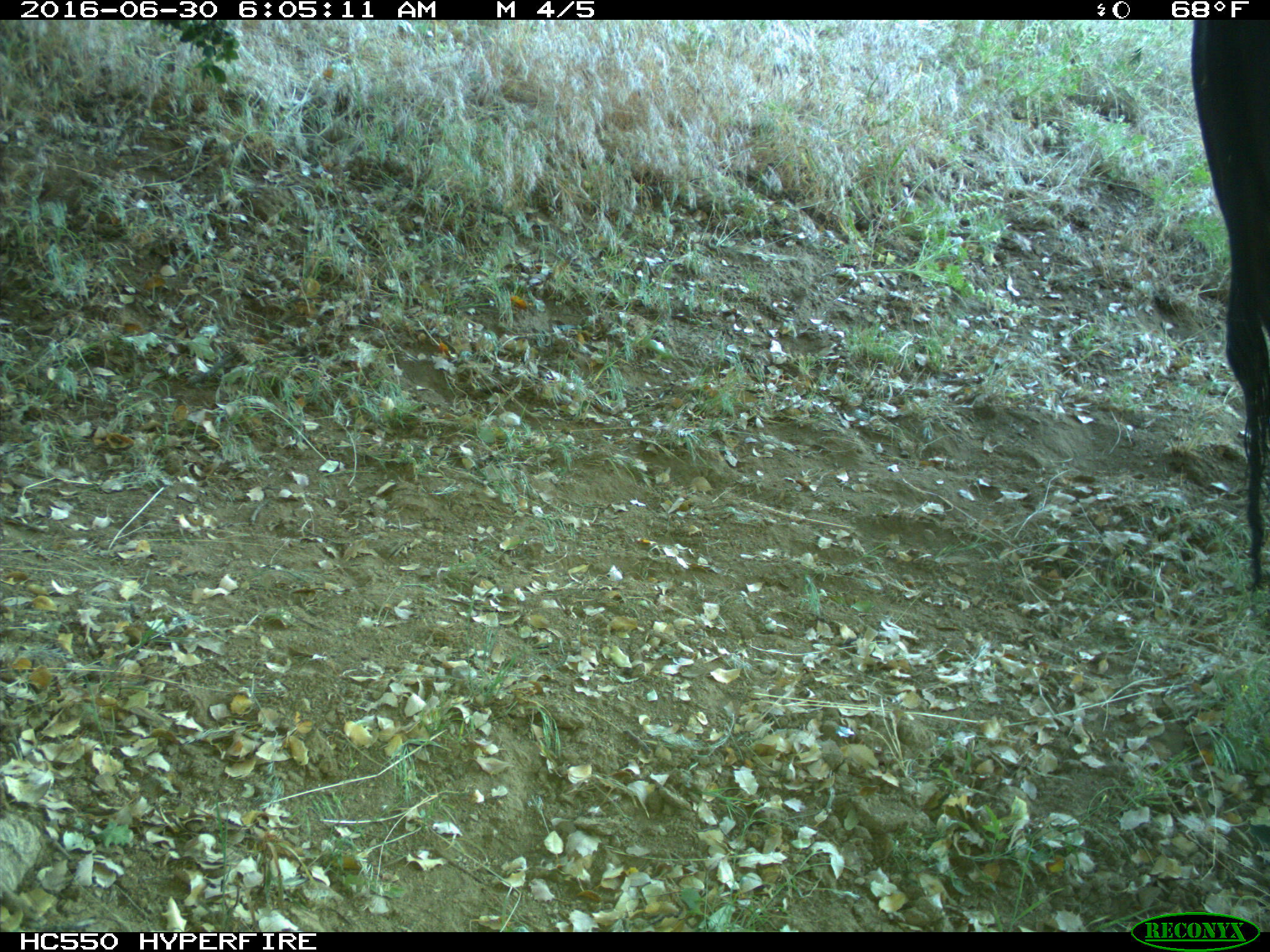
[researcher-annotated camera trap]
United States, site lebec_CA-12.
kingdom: Animalia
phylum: Chordata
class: Mammalia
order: Artiodactyla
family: Bovidae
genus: Bos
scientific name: Bos taurus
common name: domestic cow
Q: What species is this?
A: Bos taurus (domestic cow).